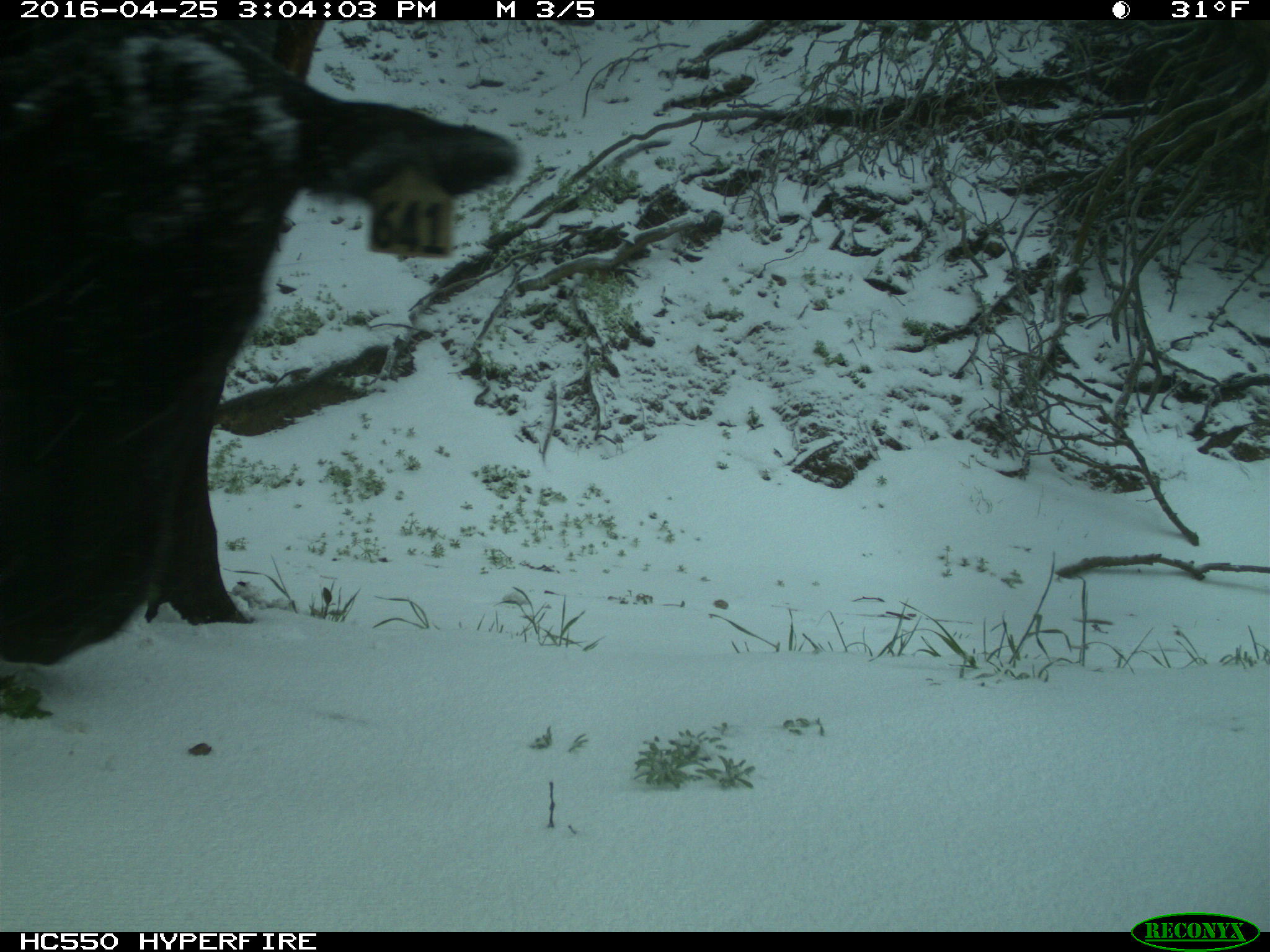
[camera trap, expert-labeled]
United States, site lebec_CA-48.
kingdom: Animalia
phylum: Chordata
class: Mammalia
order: Artiodactyla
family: Bovidae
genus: Bos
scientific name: Bos taurus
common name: domestic cow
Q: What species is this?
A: Bos taurus (domestic cow).